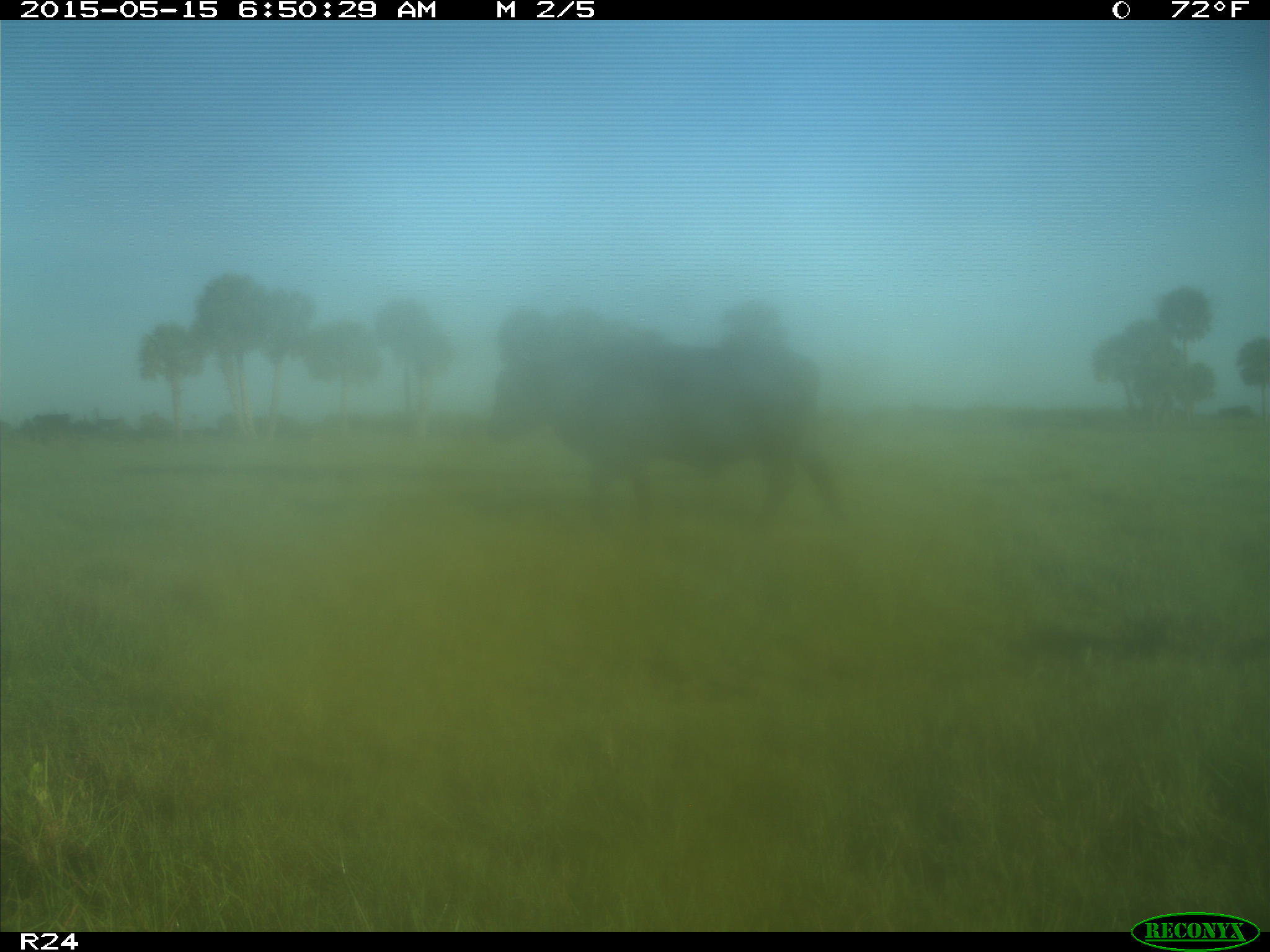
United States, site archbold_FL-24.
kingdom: Animalia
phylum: Chordata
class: Mammalia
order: Artiodactyla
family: Bovidae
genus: Bos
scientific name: Bos taurus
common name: domestic cow